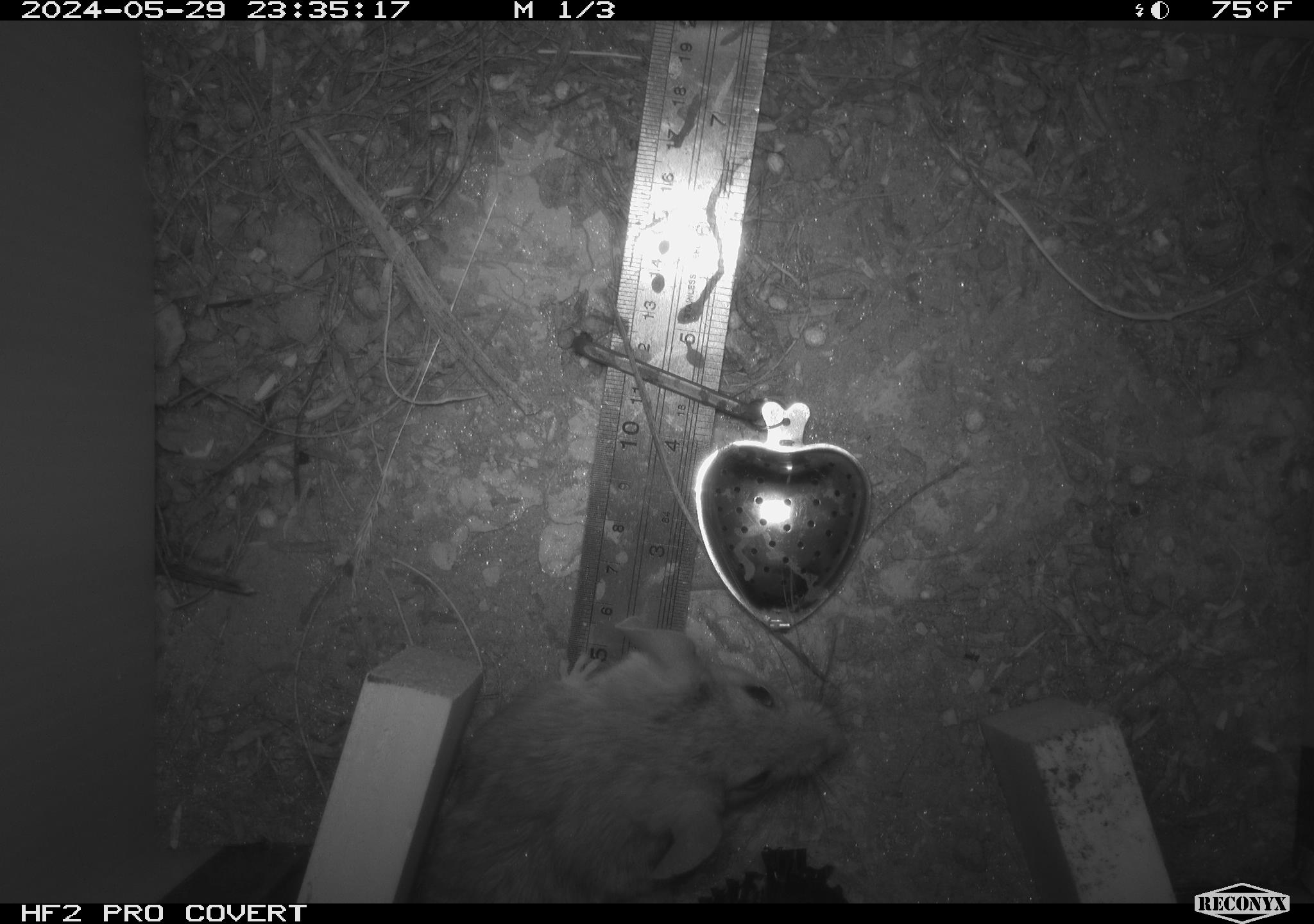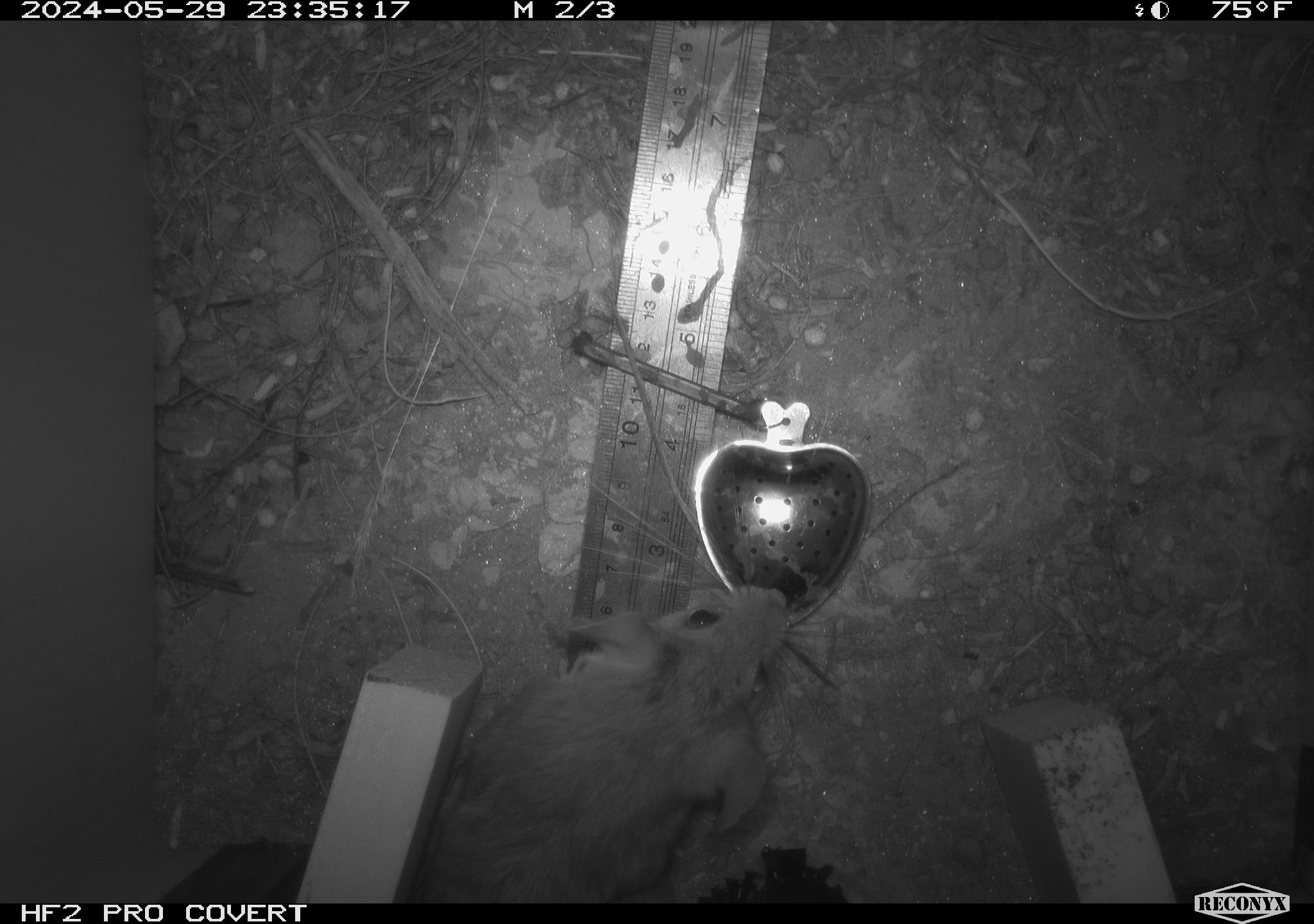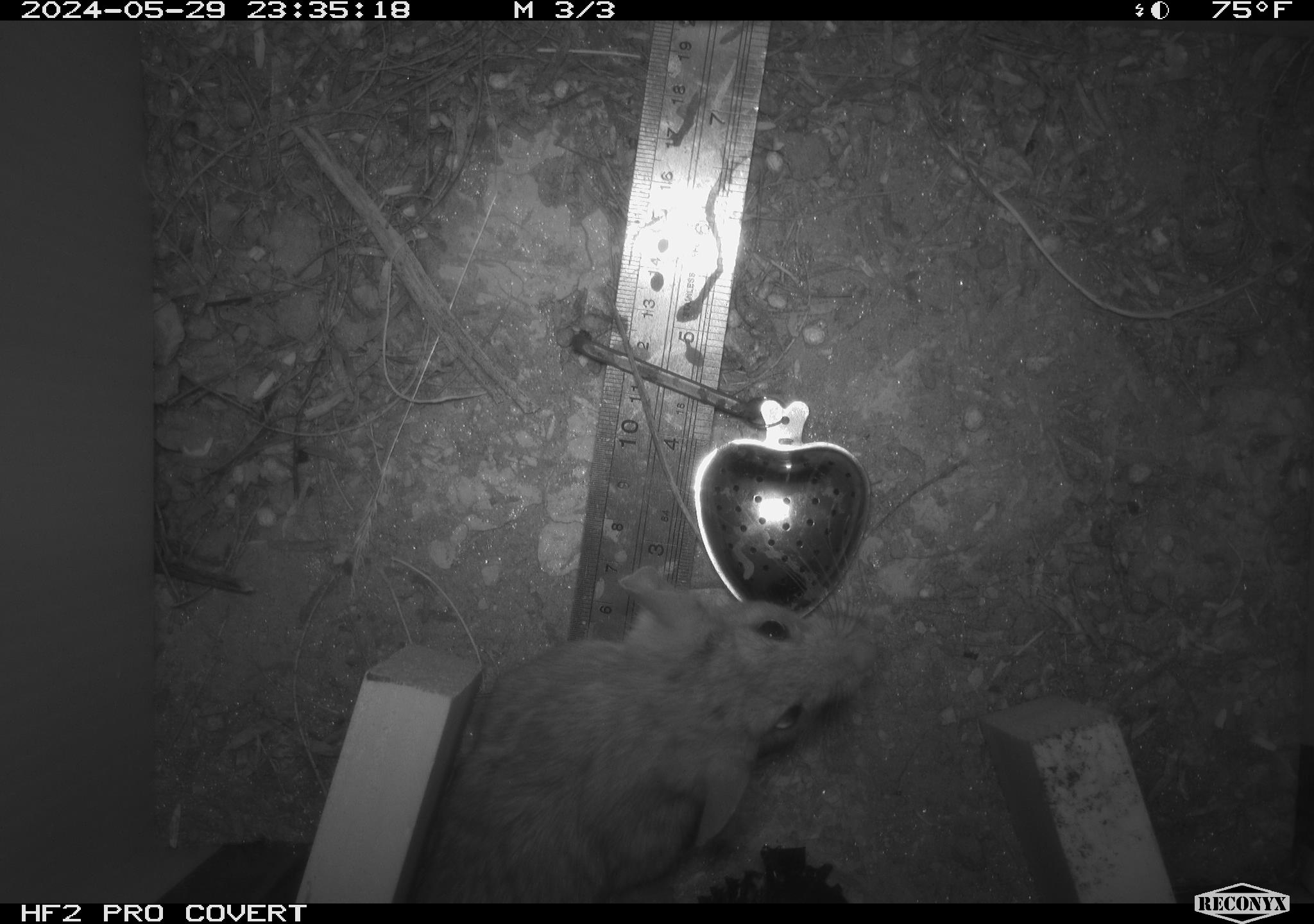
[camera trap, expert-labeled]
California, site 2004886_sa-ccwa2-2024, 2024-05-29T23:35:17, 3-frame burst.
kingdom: Animalia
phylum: Chordata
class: Mammalia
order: Rodentia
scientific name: Rodentia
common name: woodrat or rat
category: woodrat or rat species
Woodrat or rat species (woodrat or rat) (Rodentia).